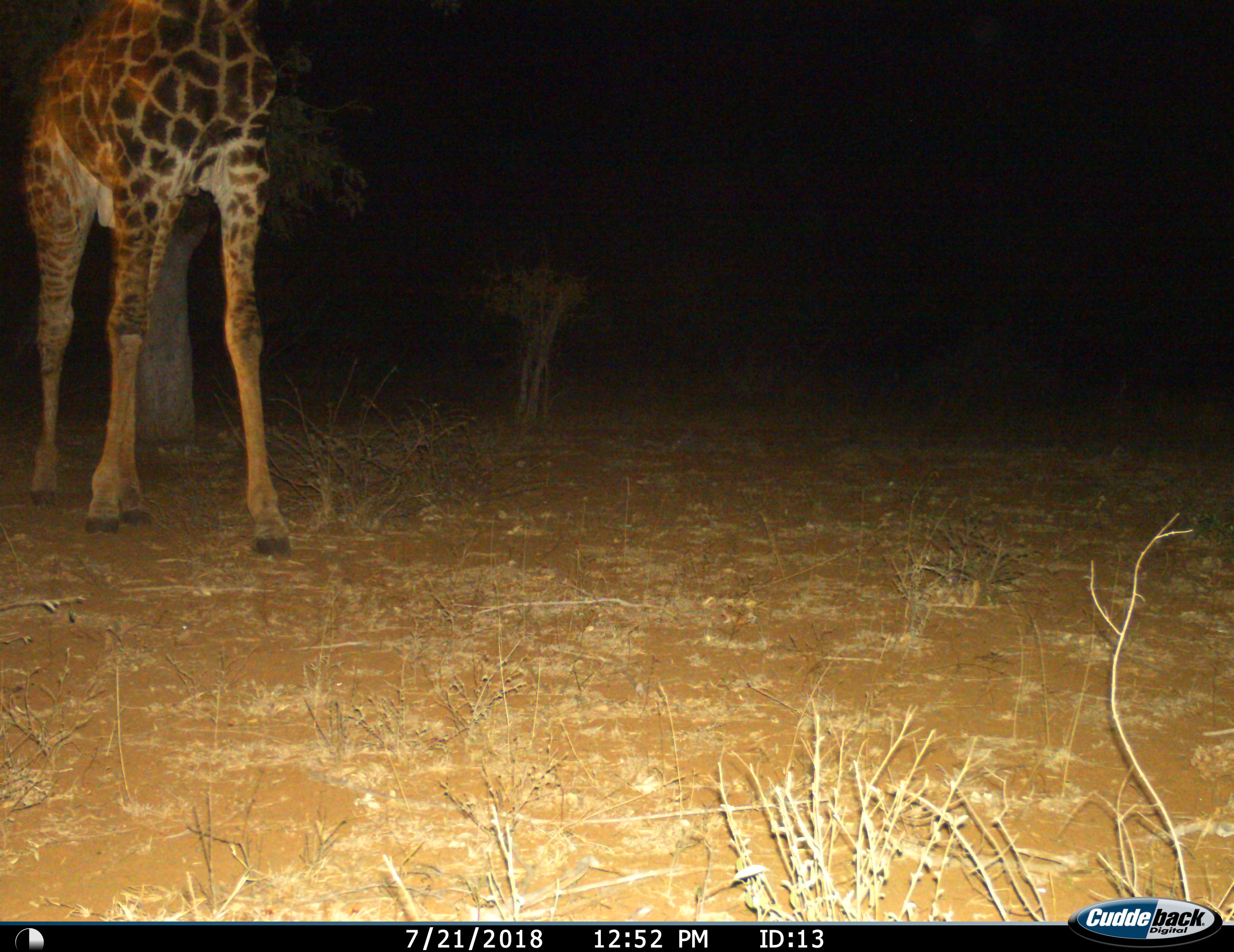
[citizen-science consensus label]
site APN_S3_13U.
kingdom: Animalia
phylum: Chordata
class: Mammalia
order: Artiodactyla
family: Giraffidae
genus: Giraffa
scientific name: Giraffa camelopardalis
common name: giraffe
Giraffe (Giraffa camelopardalis), count 1. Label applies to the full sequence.